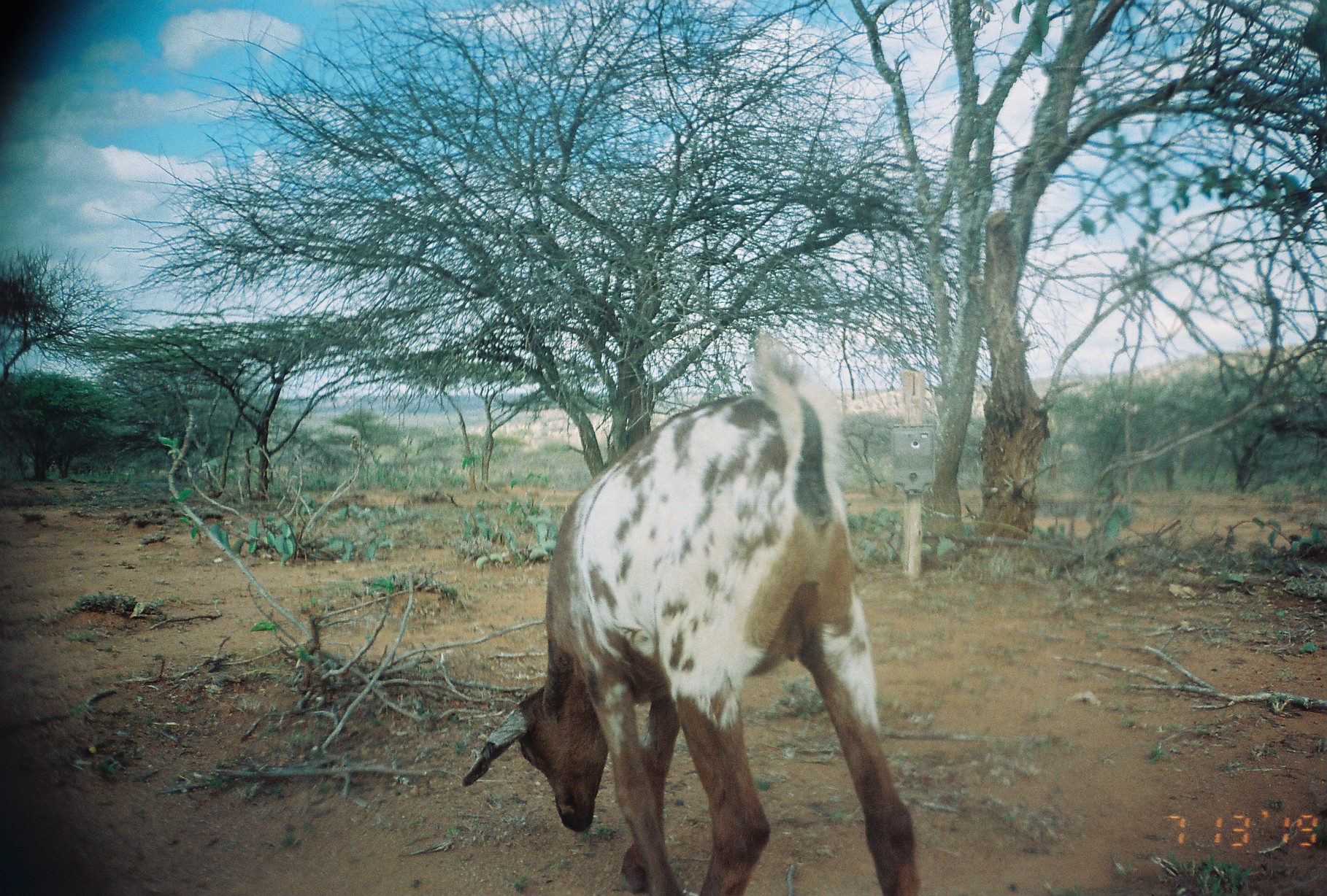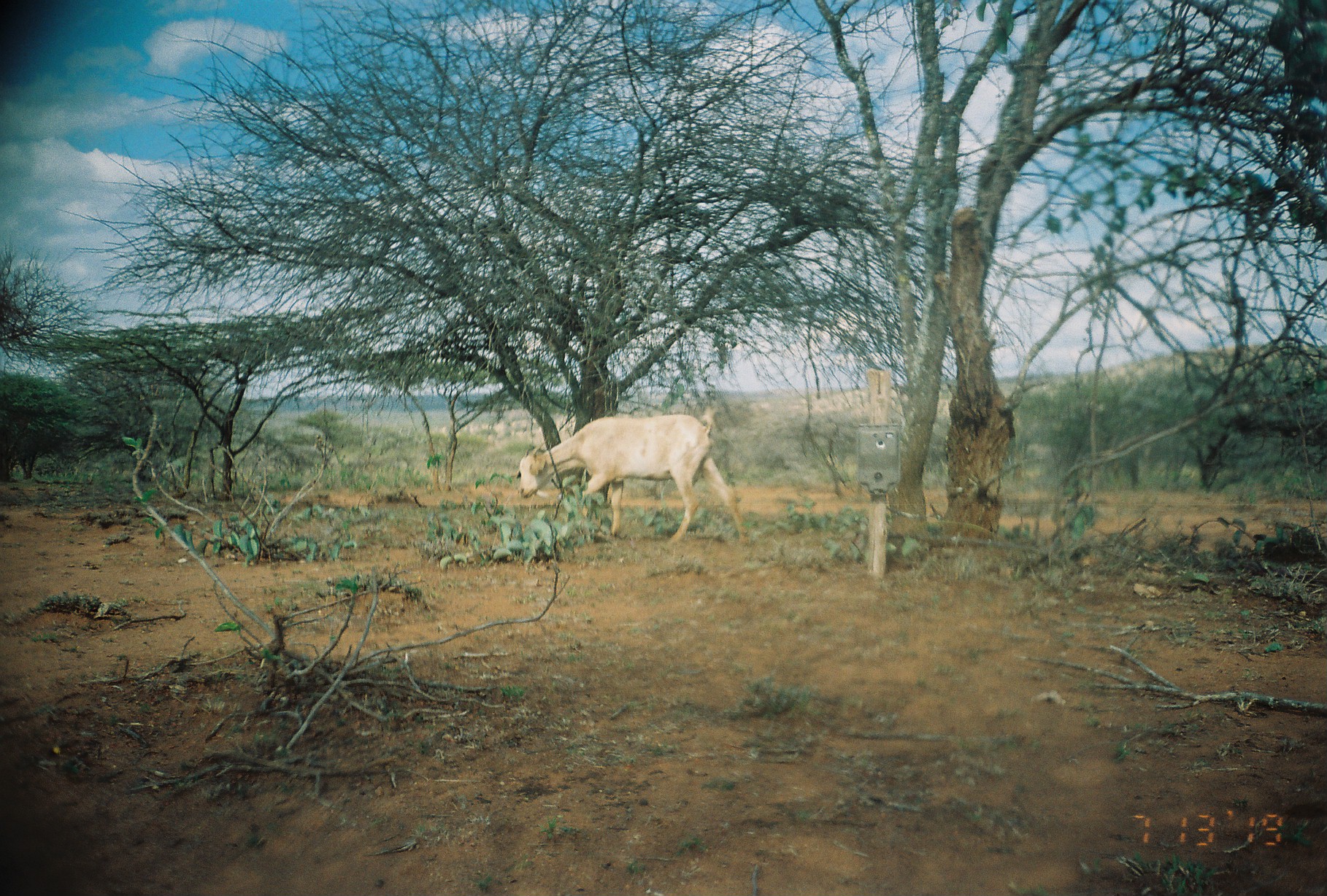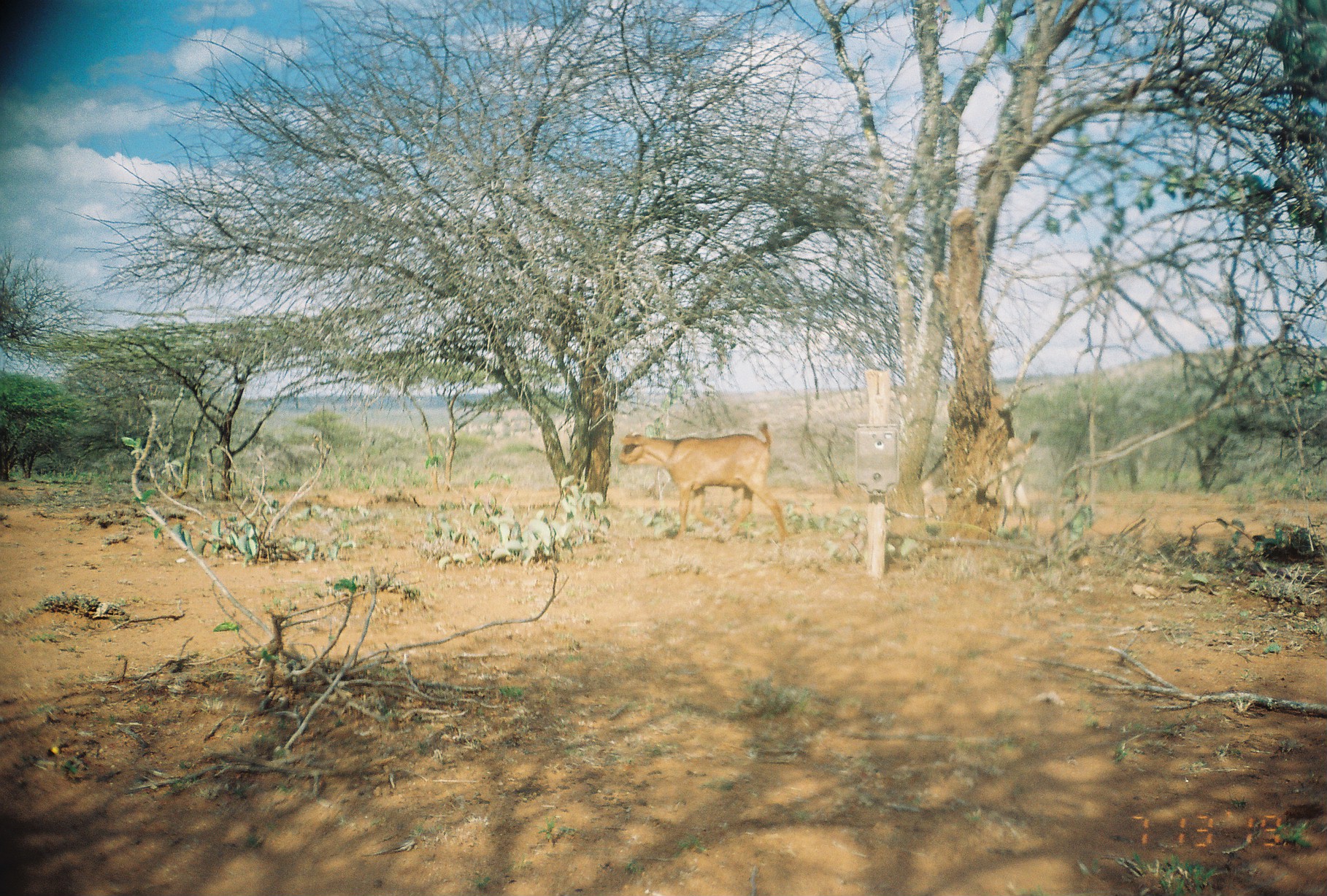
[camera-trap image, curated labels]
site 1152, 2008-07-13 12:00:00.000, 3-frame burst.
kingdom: Animalia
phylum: Chordata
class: Mammalia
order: Artiodactyla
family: Bovidae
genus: Capra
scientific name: Capra aegagrus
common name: wild goat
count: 1